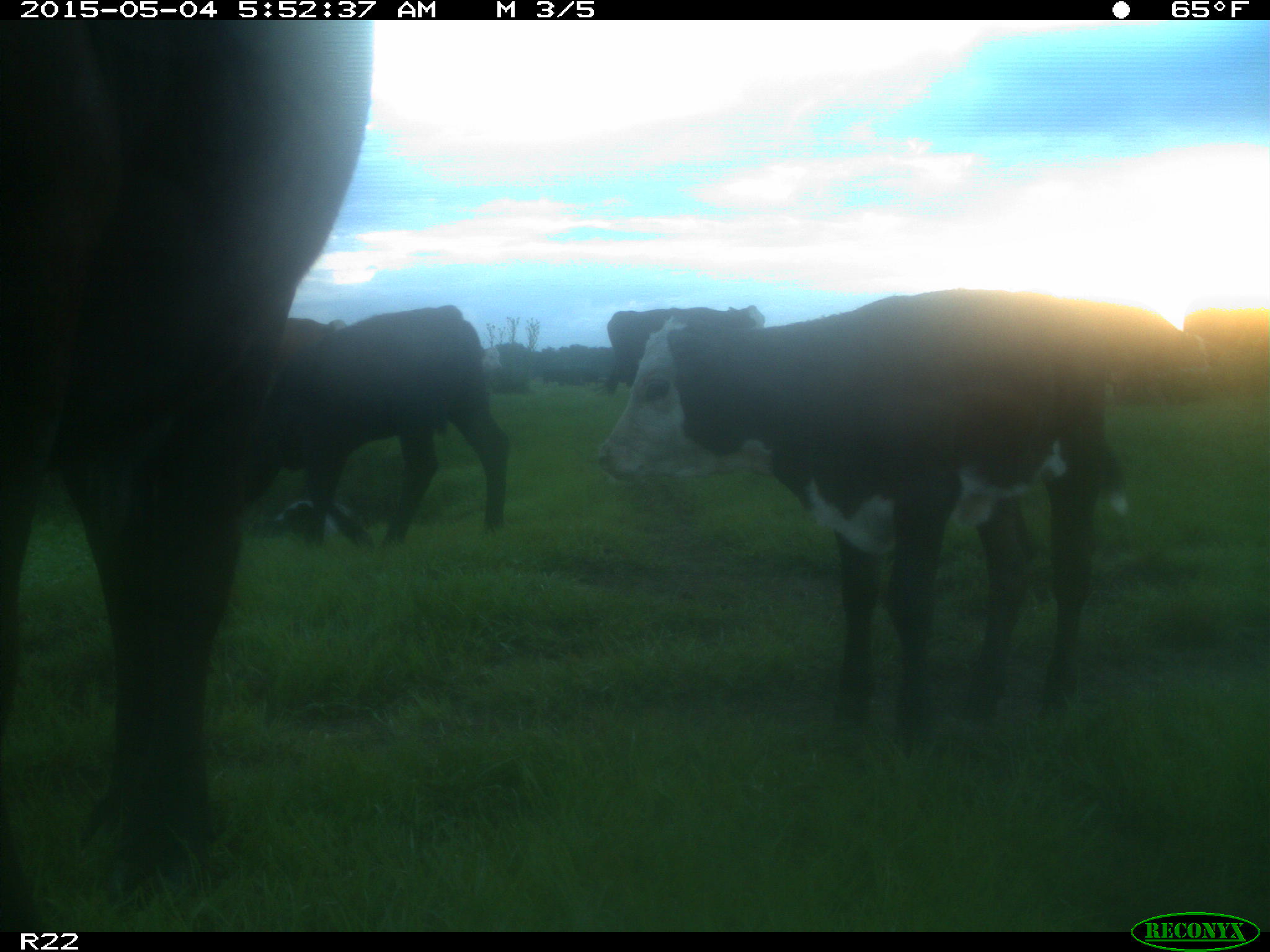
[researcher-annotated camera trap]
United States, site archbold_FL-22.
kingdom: Animalia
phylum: Chordata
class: Mammalia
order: Artiodactyla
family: Bovidae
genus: Bos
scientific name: Bos taurus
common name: domestic cow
Bos taurus (domestic cow).